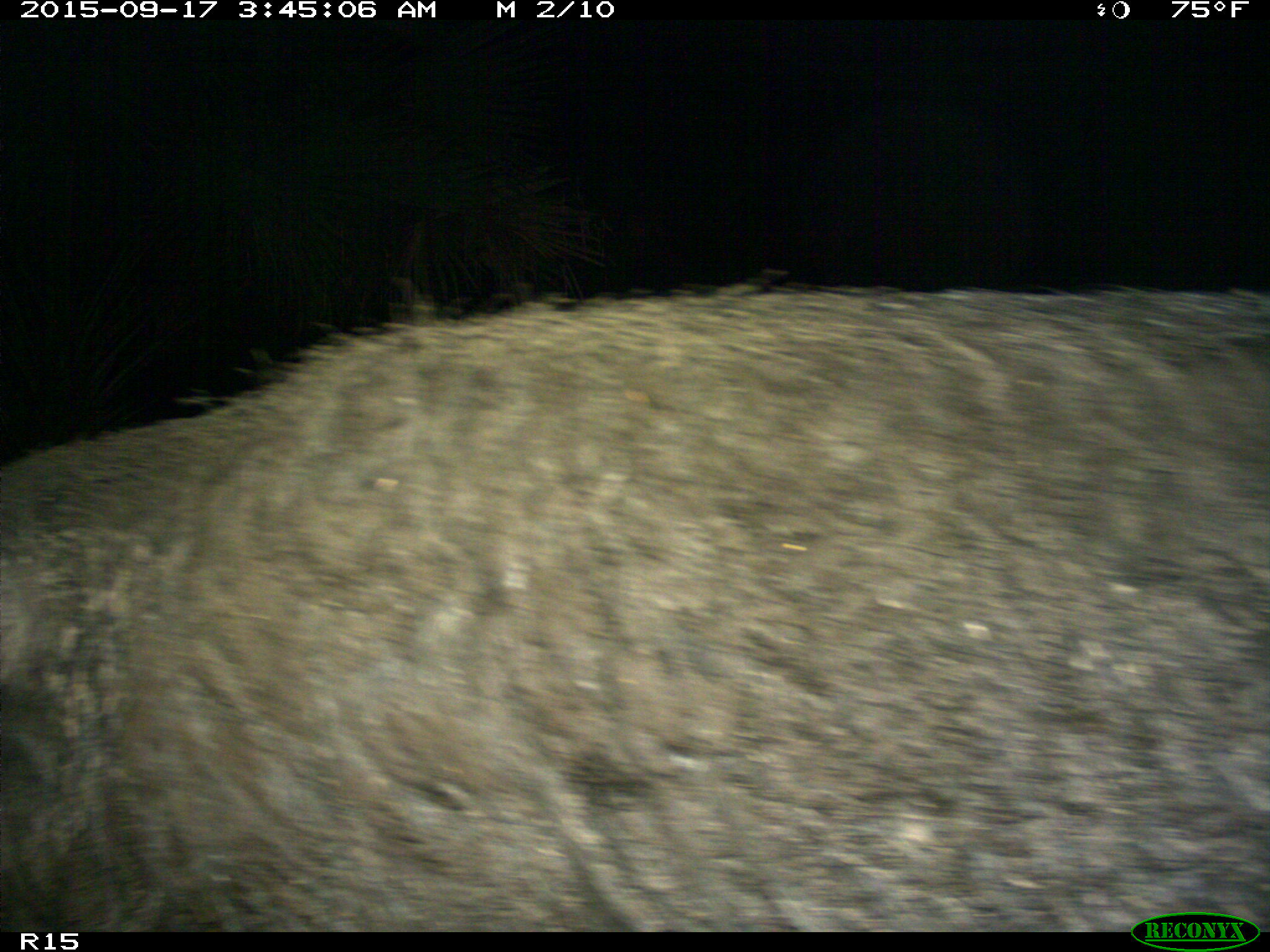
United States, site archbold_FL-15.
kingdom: Animalia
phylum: Chordata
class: Mammalia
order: Artiodactyla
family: Suidae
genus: Sus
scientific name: Sus scrofa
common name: wild boar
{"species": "Sus scrofa (wild boar)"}